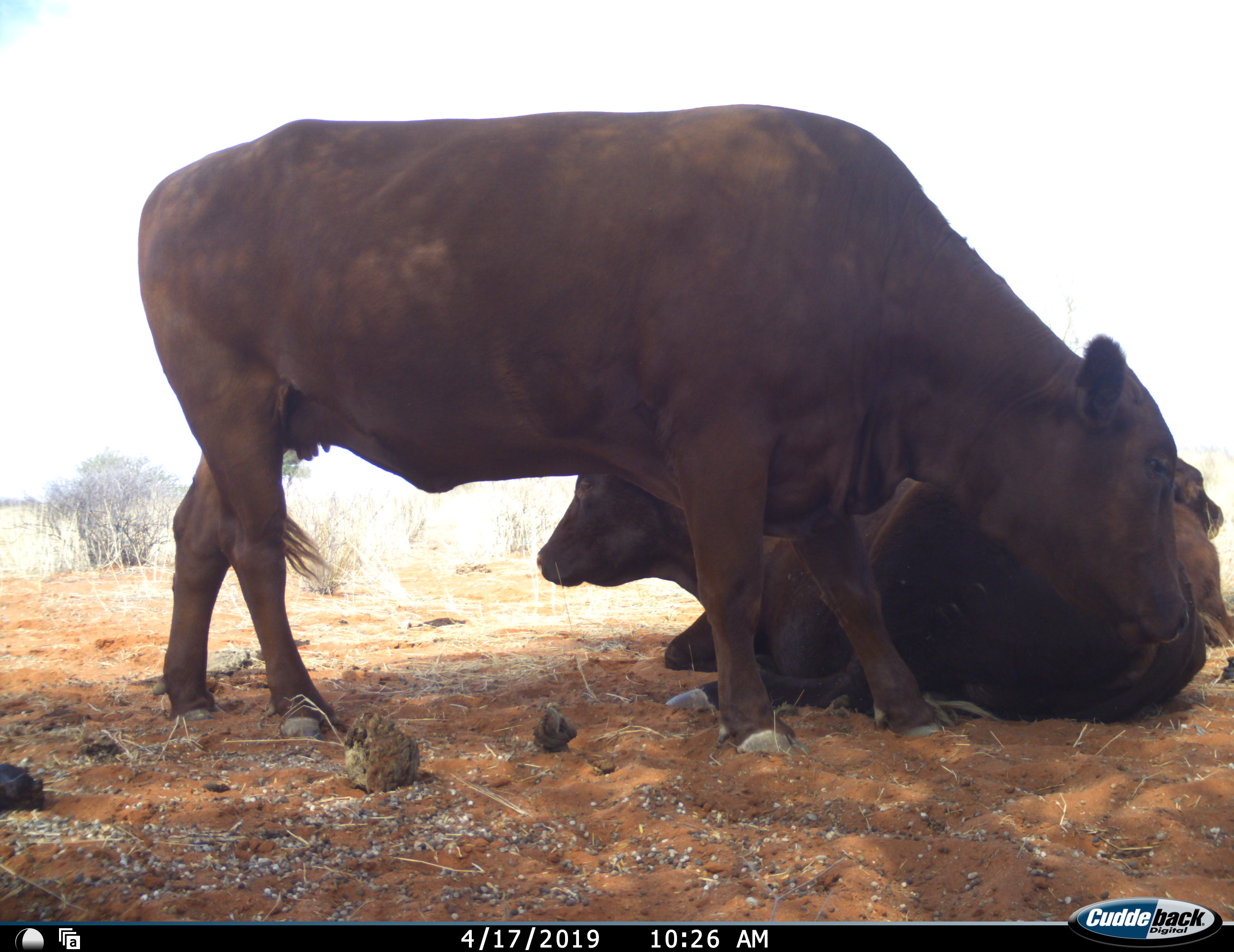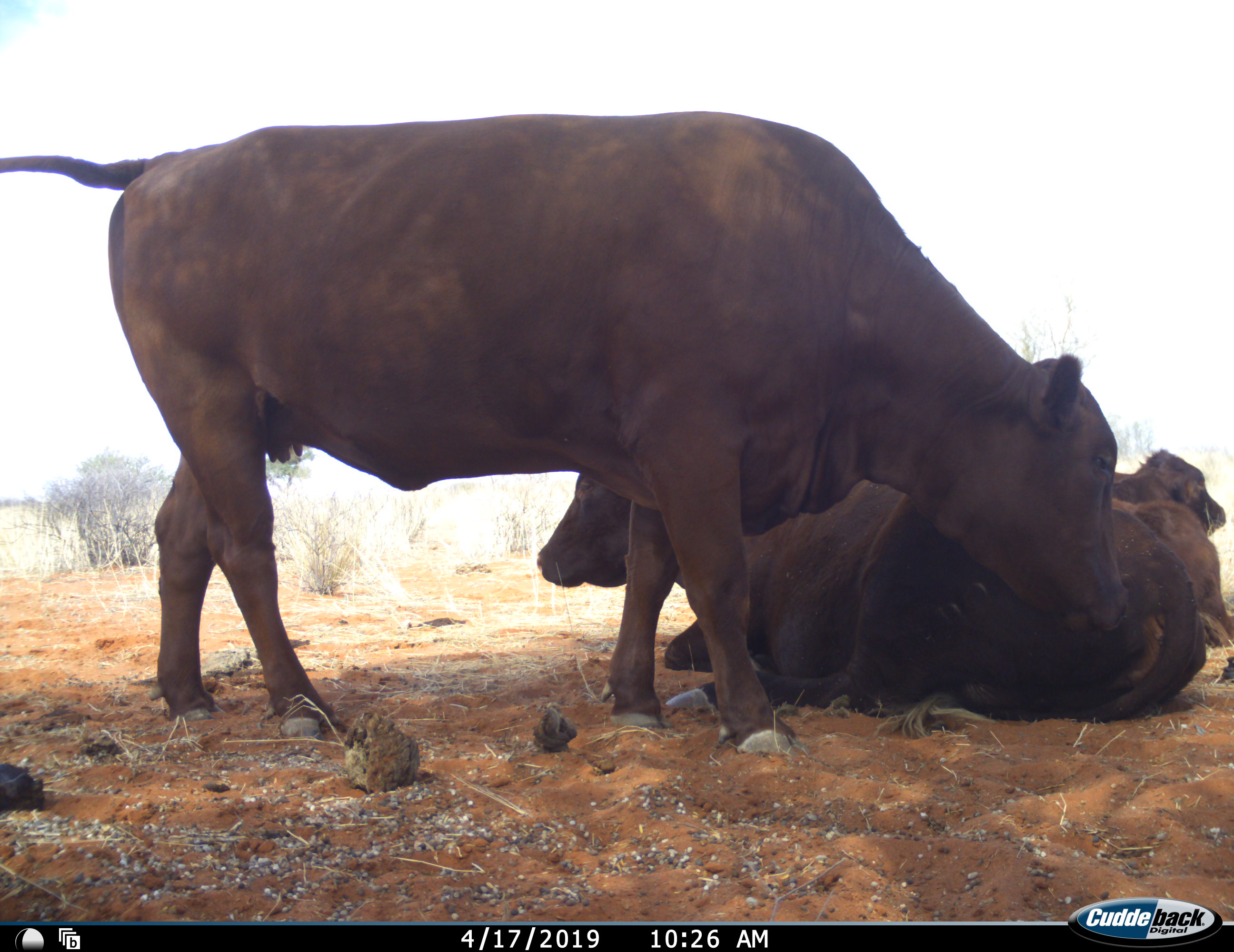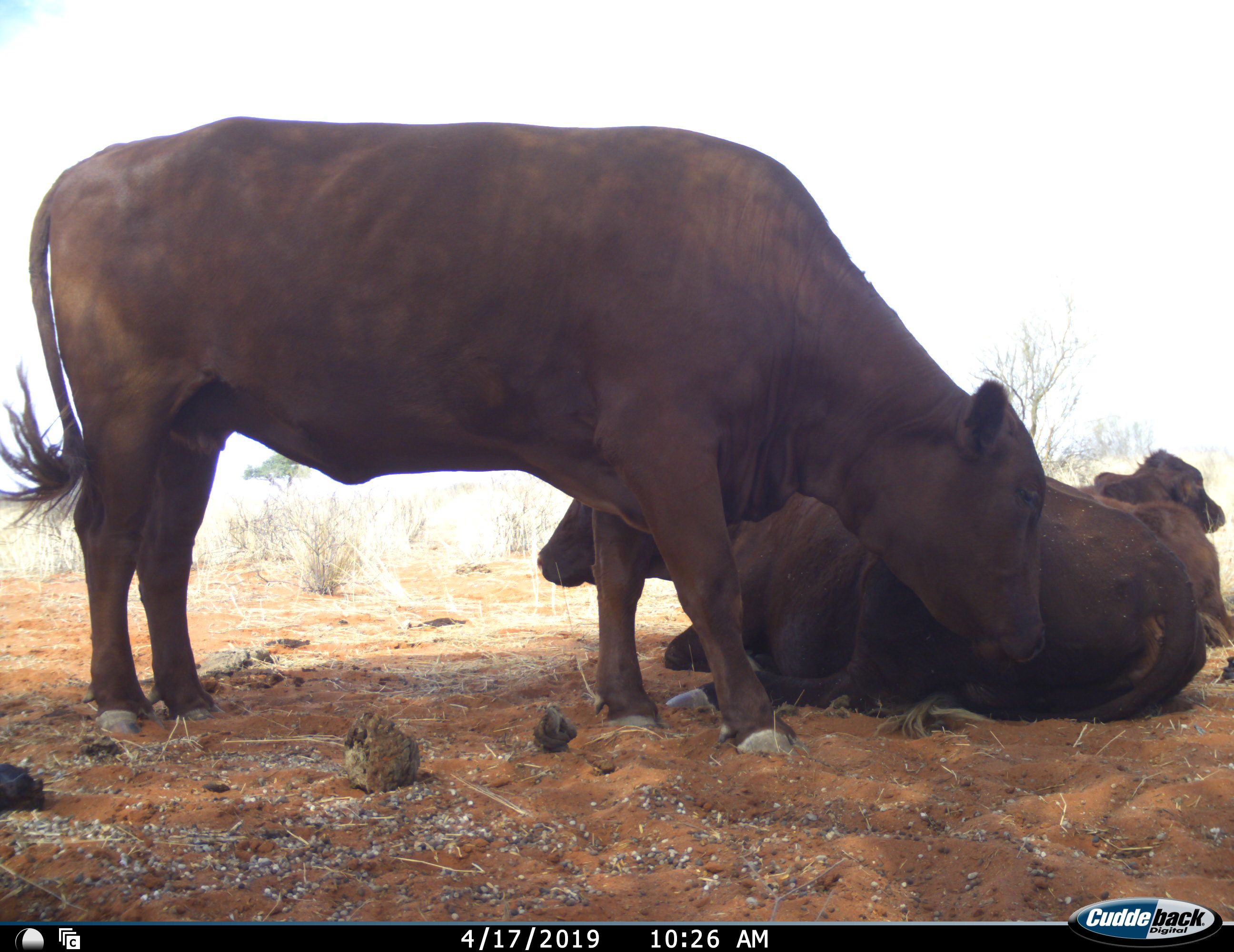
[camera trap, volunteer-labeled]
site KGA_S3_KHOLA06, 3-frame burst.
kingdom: Animalia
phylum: Chordata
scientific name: Vertebrata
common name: domestic animal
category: domesticanimal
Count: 3.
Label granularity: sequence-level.